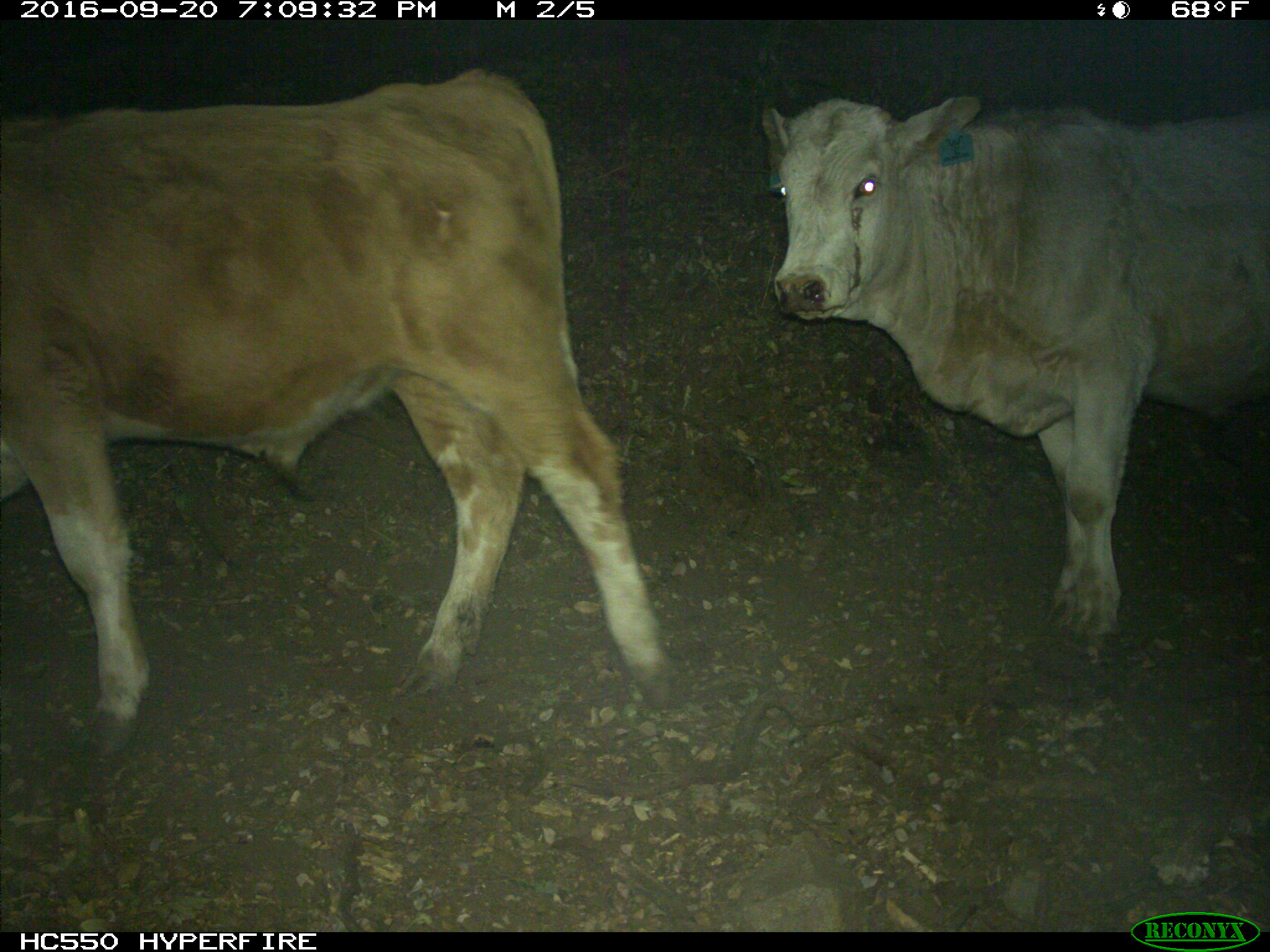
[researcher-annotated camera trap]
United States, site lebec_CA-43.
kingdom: Animalia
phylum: Chordata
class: Mammalia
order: Artiodactyla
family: Bovidae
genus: Bos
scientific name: Bos taurus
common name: domestic cow